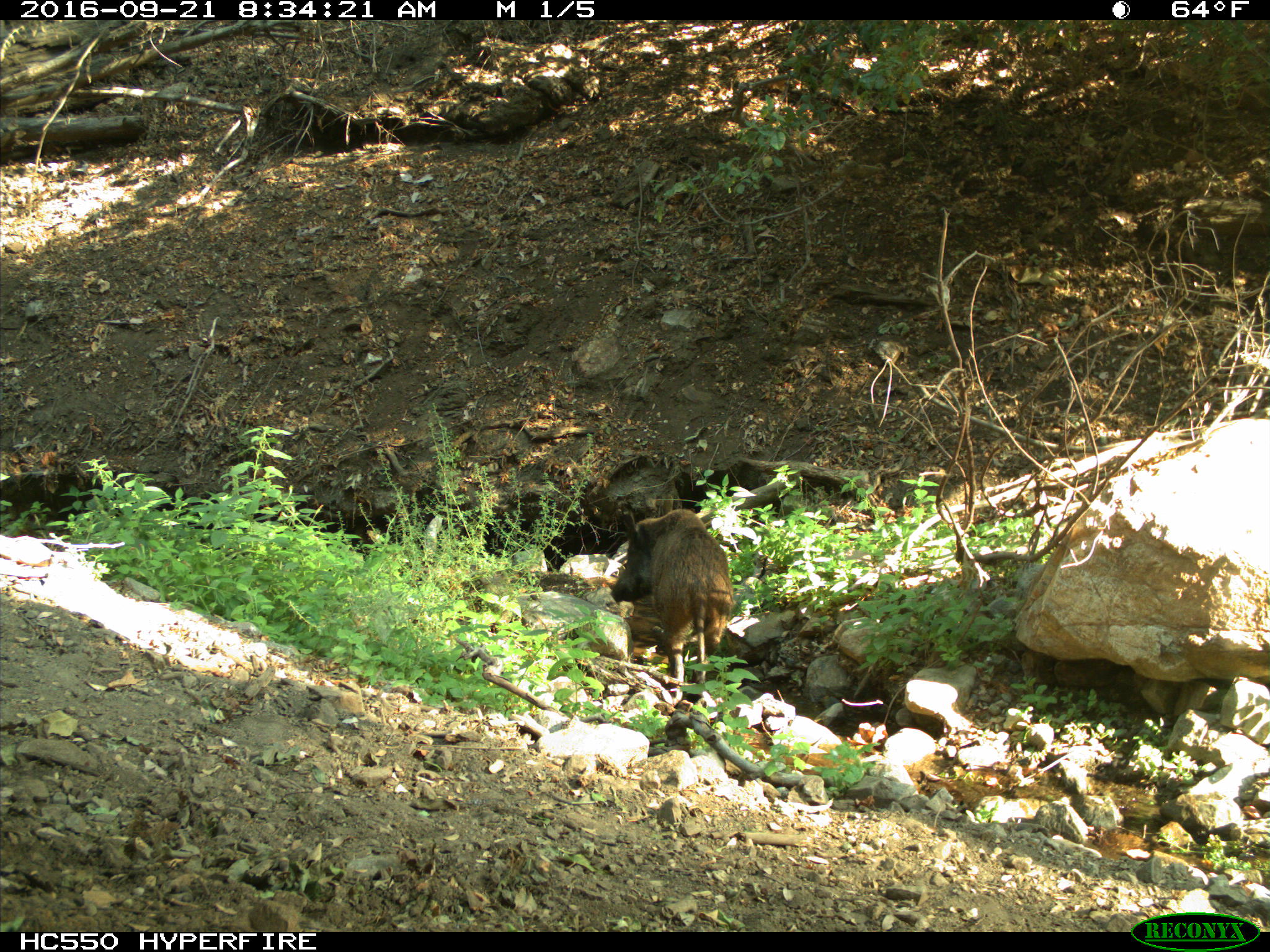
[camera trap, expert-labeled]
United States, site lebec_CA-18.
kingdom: Animalia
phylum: Chordata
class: Mammalia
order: Artiodactyla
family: Suidae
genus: Sus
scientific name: Sus scrofa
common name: wild boar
Sus scrofa (wild boar).